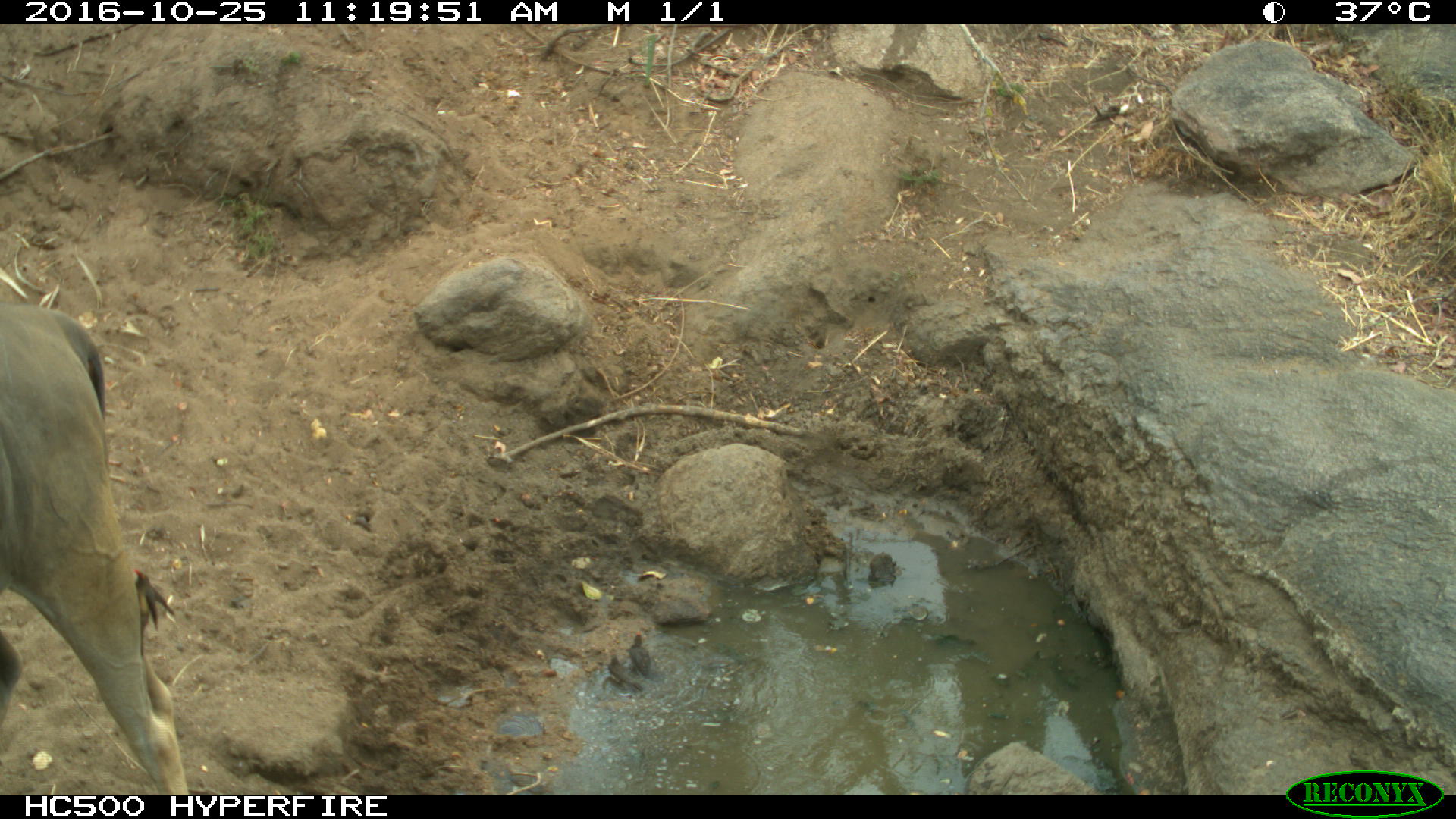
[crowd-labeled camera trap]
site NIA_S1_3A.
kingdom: Animalia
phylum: Chordata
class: Mammalia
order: Artiodactyla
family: Bovidae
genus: Tragelaphus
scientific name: Tragelaphus oryx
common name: eland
Eland (Tragelaphus oryx), count 1. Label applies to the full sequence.